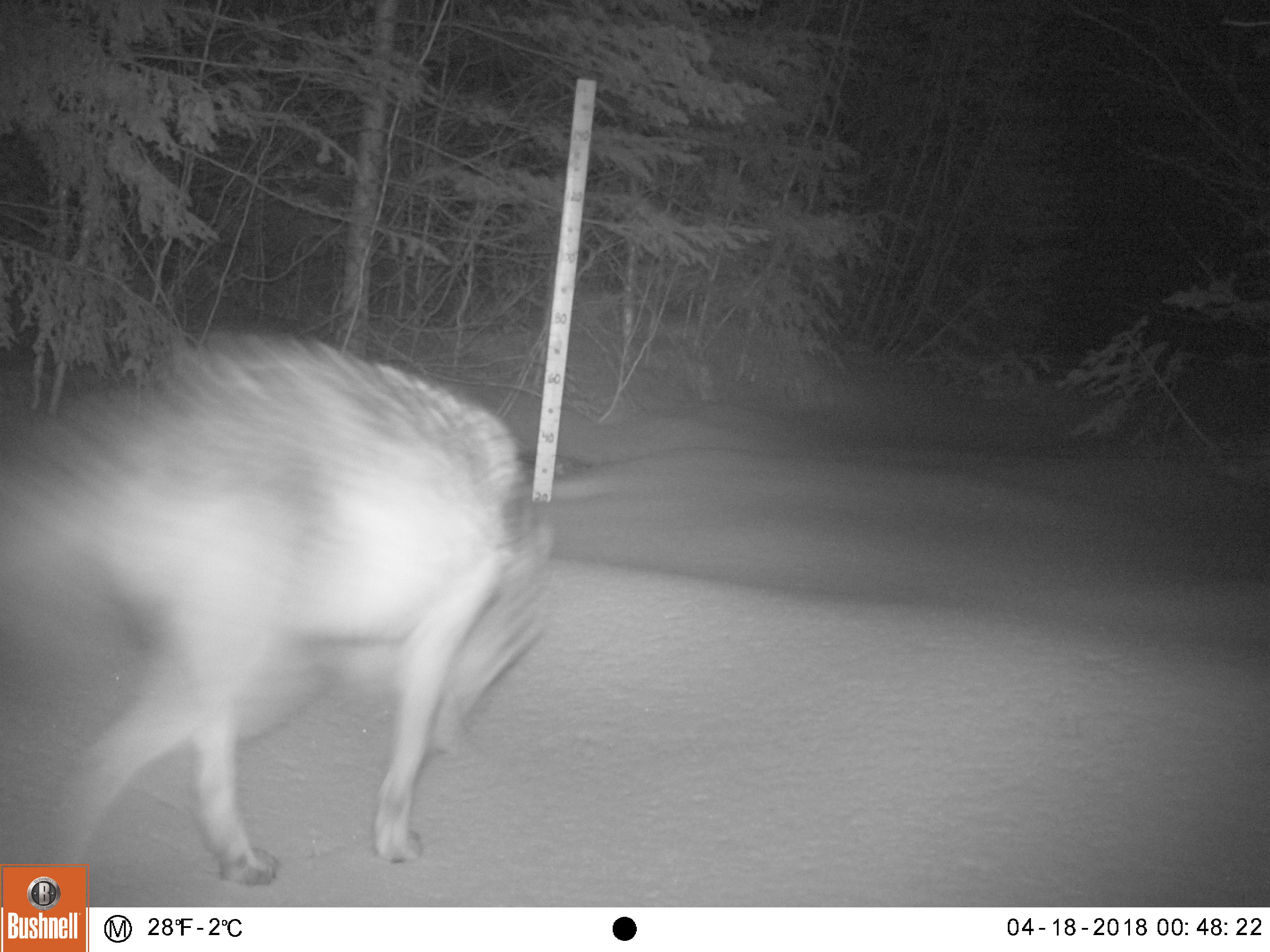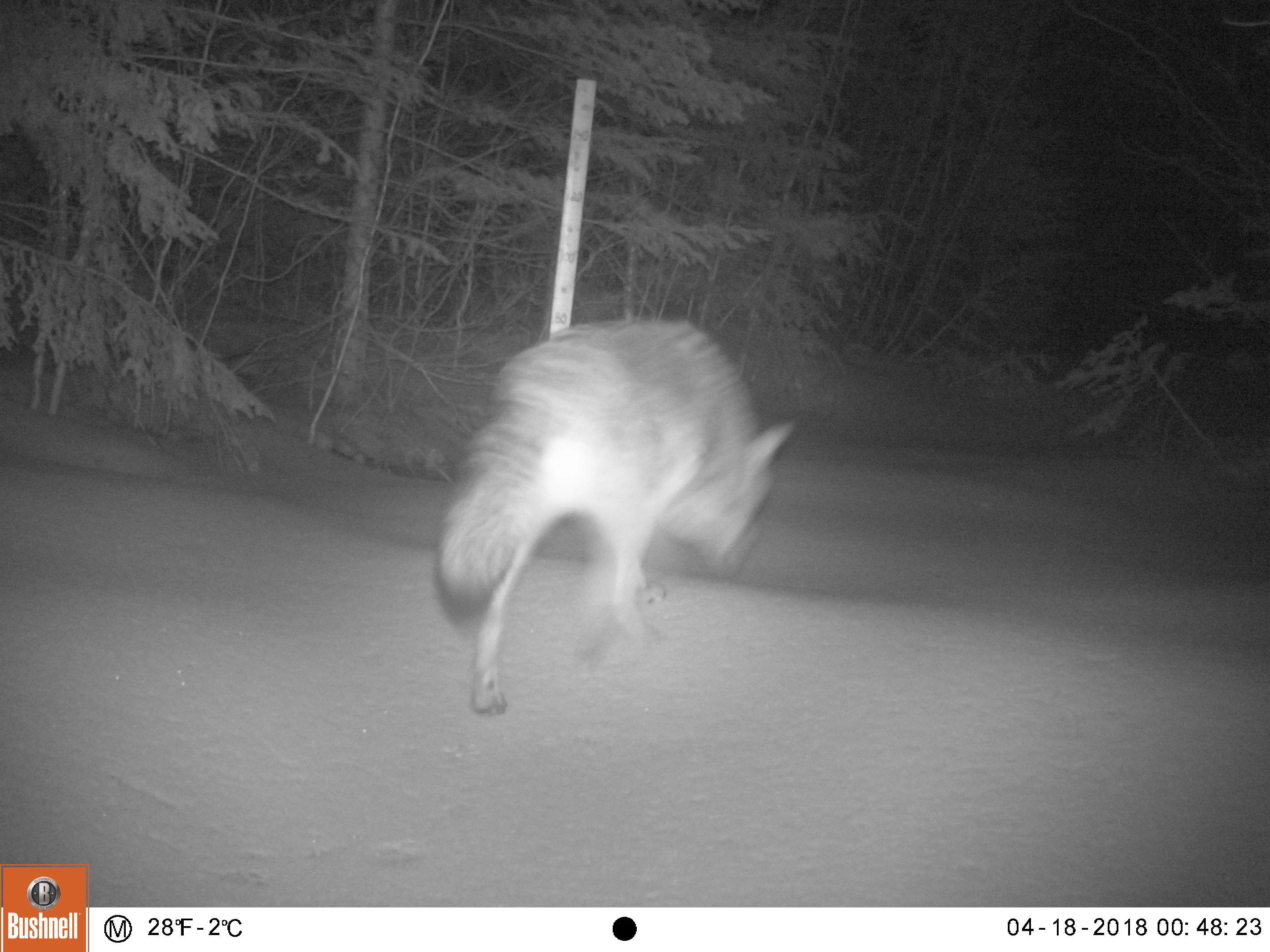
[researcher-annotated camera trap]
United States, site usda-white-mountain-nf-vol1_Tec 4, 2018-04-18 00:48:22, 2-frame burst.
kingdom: Animalia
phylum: Chordata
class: Mammalia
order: Carnivora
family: Canidae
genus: Canis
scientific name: Canis latrans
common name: coyote